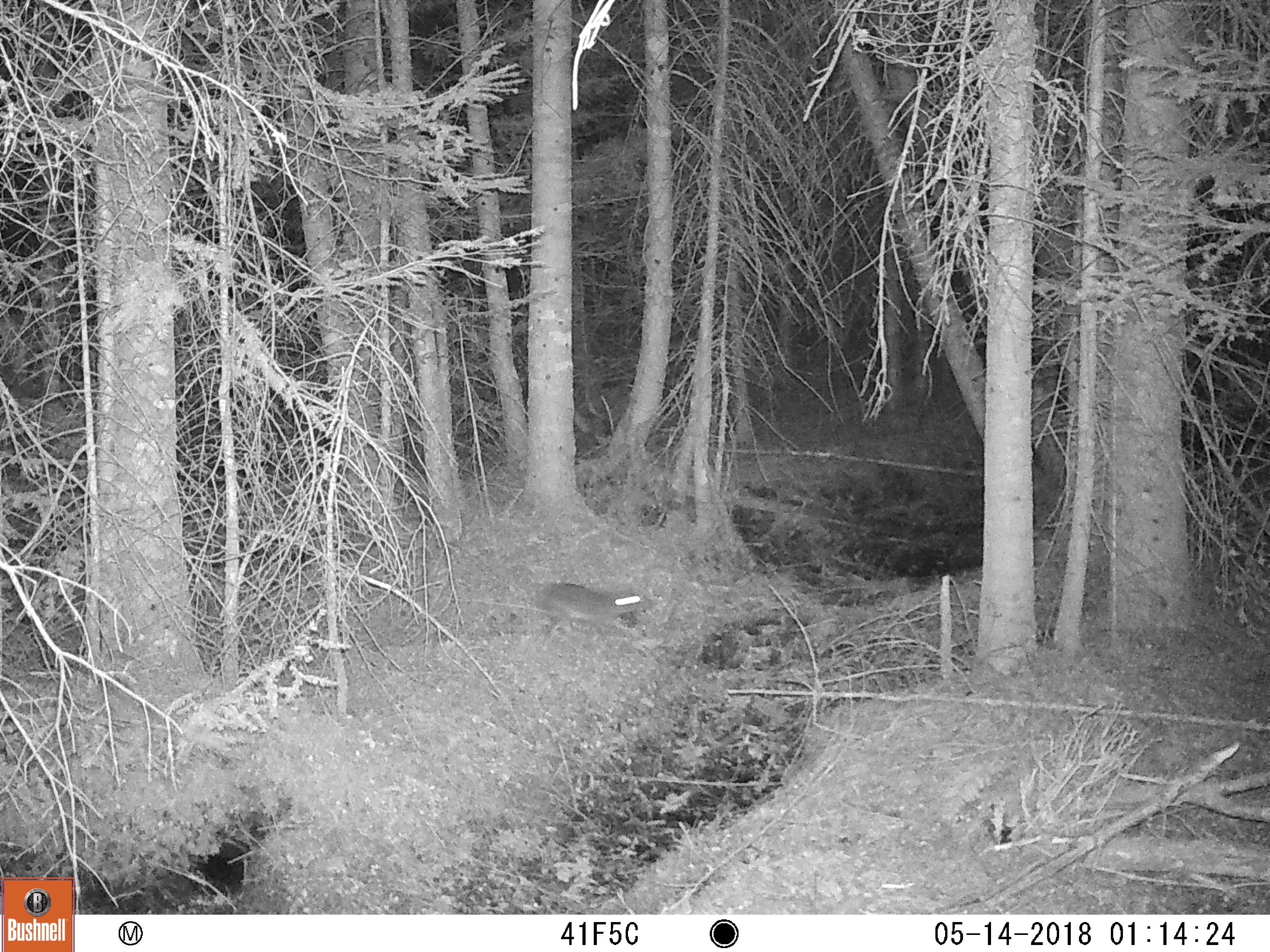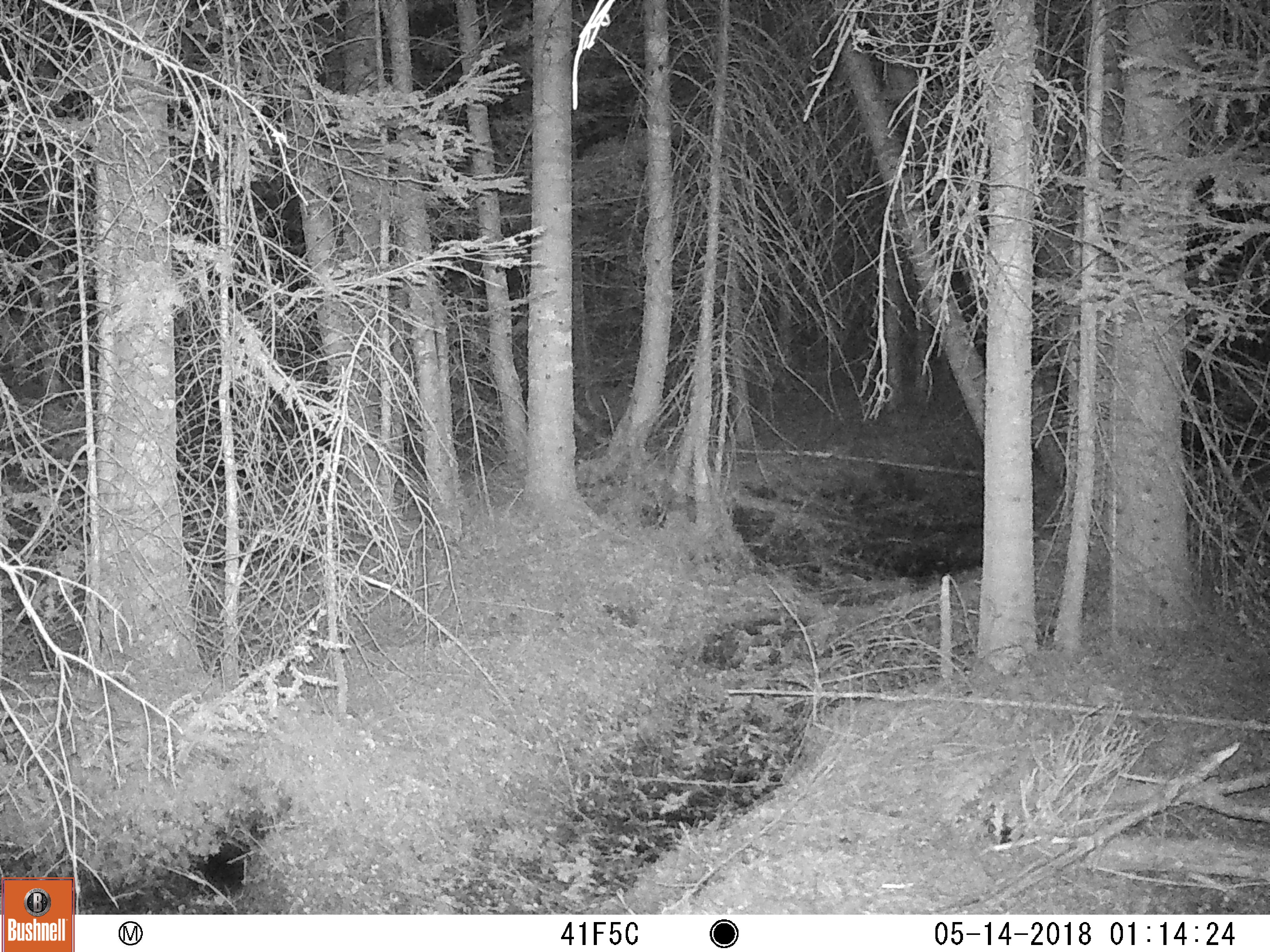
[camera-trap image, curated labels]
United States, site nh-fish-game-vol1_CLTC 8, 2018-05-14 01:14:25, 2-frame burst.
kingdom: Animalia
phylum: Chordata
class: Mammalia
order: Lagomorpha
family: Leporidae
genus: Lepus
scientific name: Lepus americanus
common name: snowshoe hare